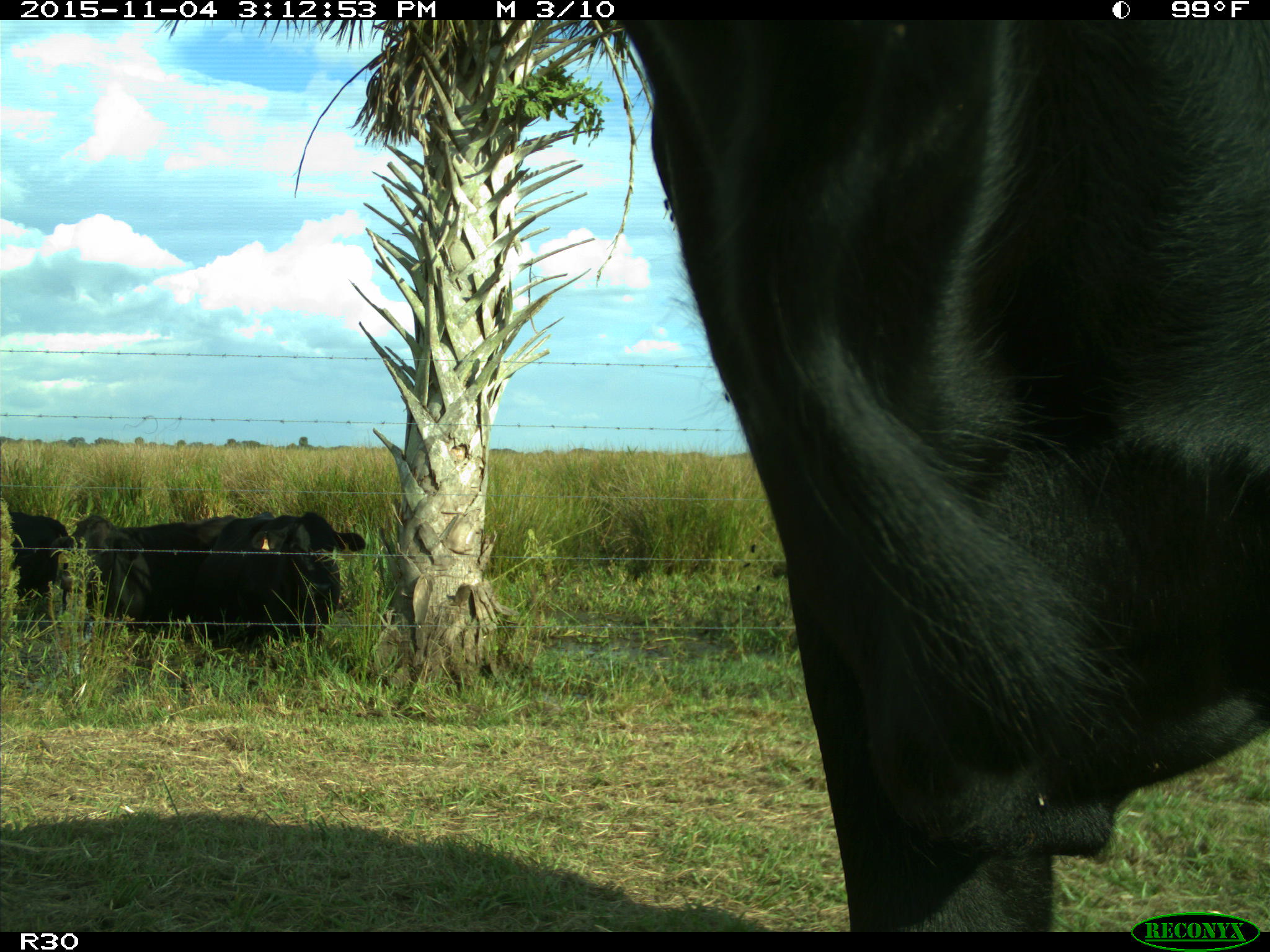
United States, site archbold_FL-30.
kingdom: Animalia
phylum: Chordata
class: Mammalia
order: Artiodactyla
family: Bovidae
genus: Bos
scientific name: Bos taurus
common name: domestic cow